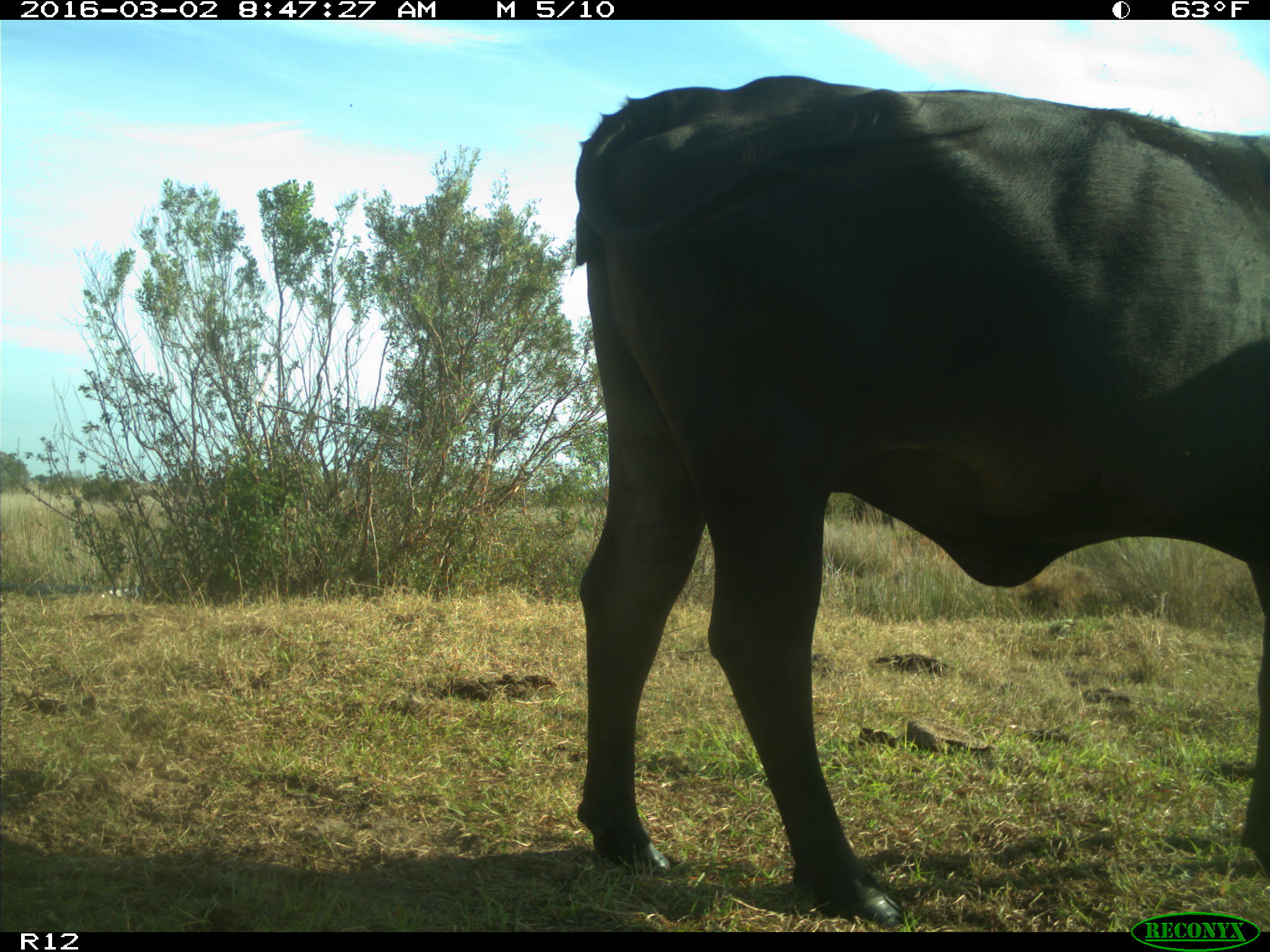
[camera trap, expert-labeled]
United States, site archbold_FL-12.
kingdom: Animalia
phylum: Chordata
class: Mammalia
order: Artiodactyla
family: Bovidae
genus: Bos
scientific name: Bos taurus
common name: domestic cow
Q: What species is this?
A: Bos taurus (domestic cow).